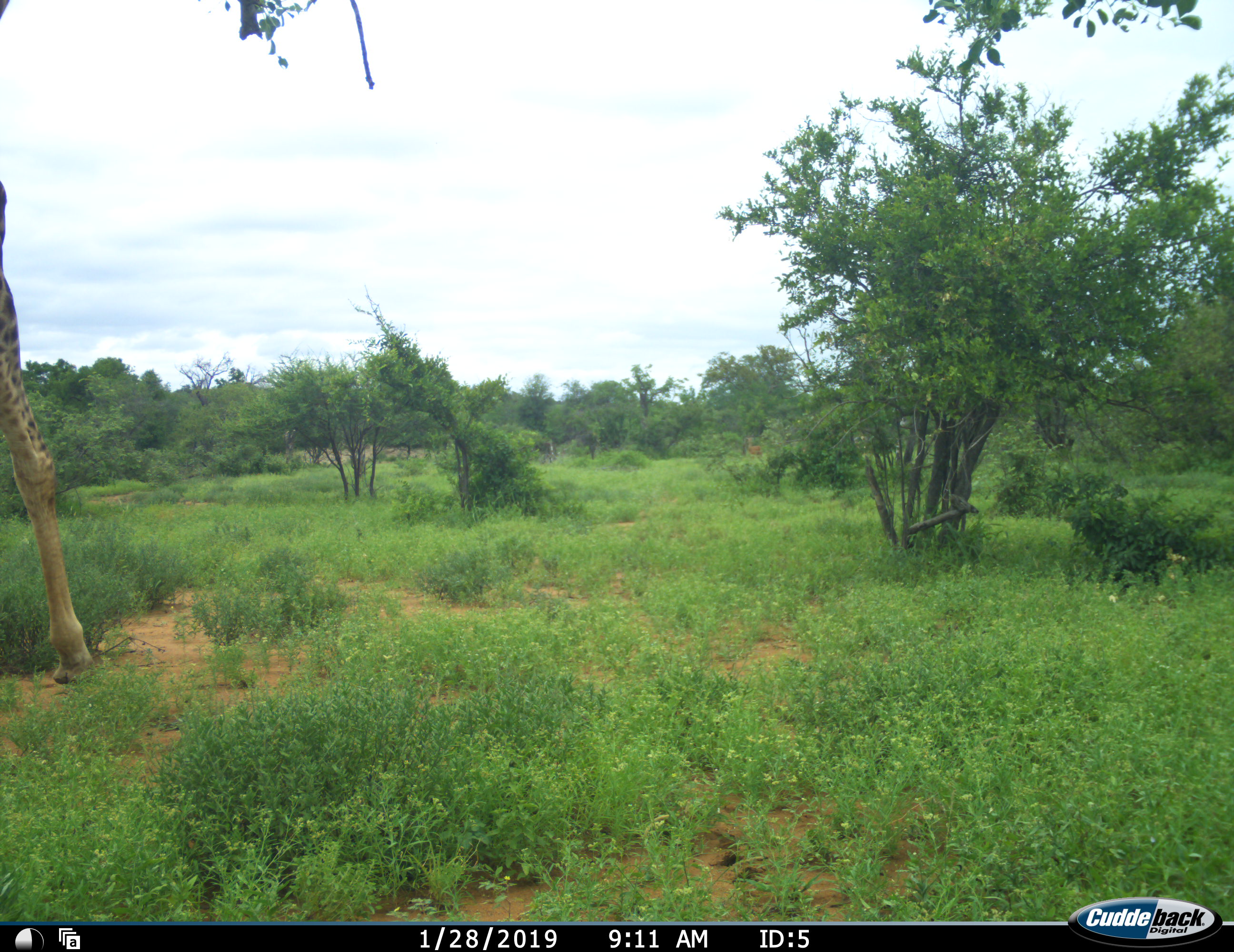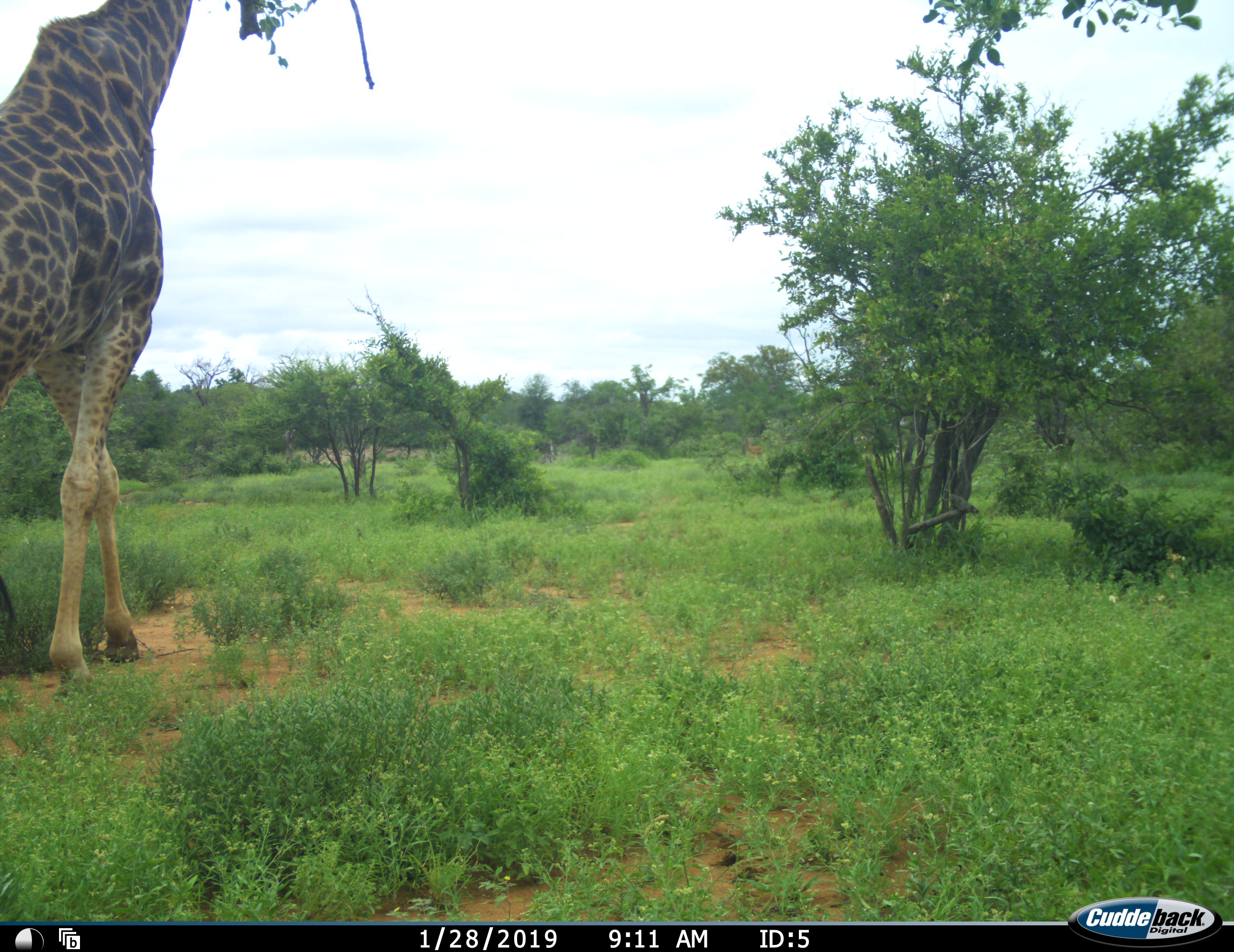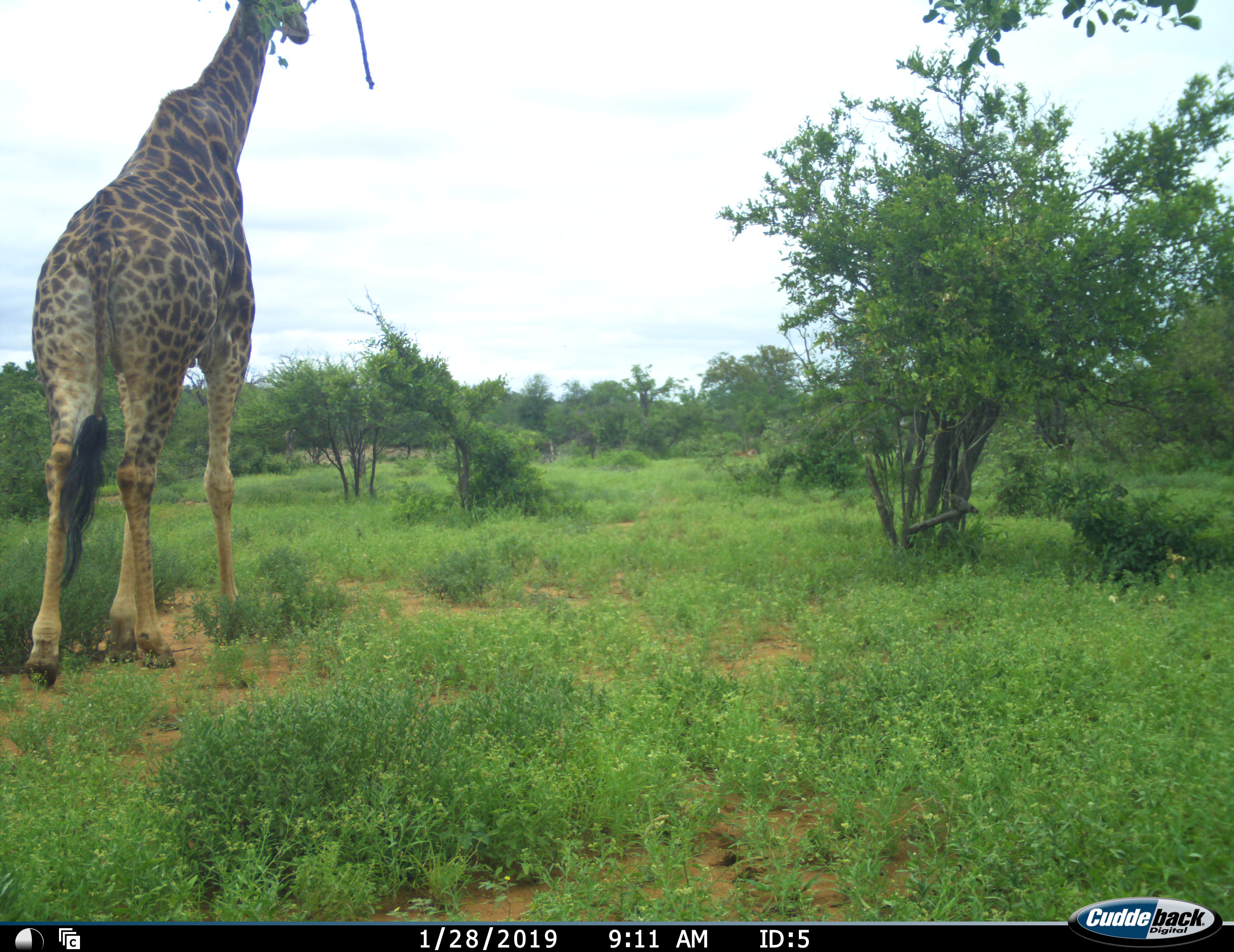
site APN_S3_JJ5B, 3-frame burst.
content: unidentified animal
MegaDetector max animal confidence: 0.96